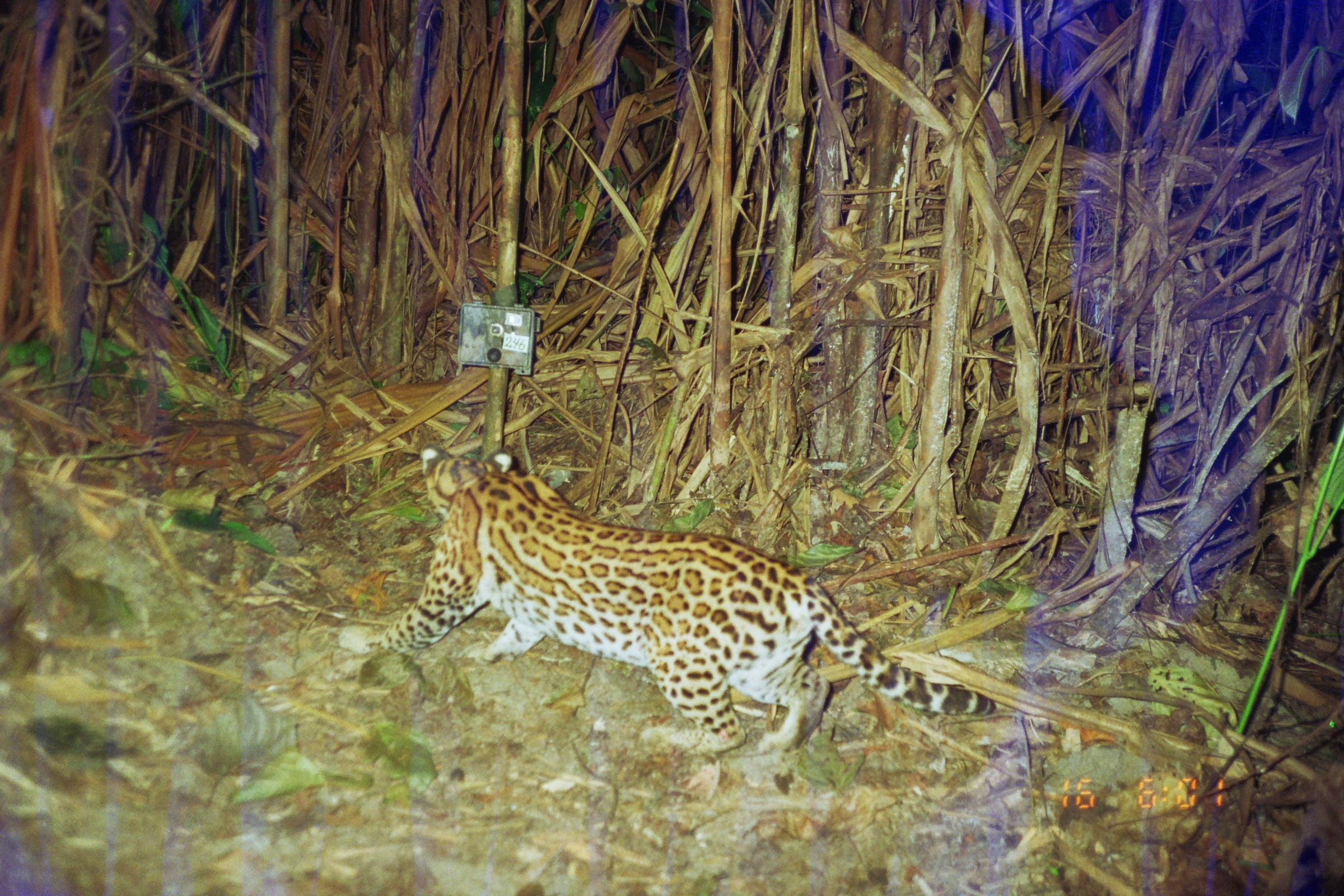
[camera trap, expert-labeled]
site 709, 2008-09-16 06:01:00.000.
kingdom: Animalia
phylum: Chordata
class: Mammalia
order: Carnivora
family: Felidae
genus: Leopardus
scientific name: Leopardus pardalis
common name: ocelot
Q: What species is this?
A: Leopardus pardalis (ocelot).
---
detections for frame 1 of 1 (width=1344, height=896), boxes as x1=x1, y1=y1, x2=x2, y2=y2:
leopardus pardalis: x1=338, y1=441, x2=997, y2=758